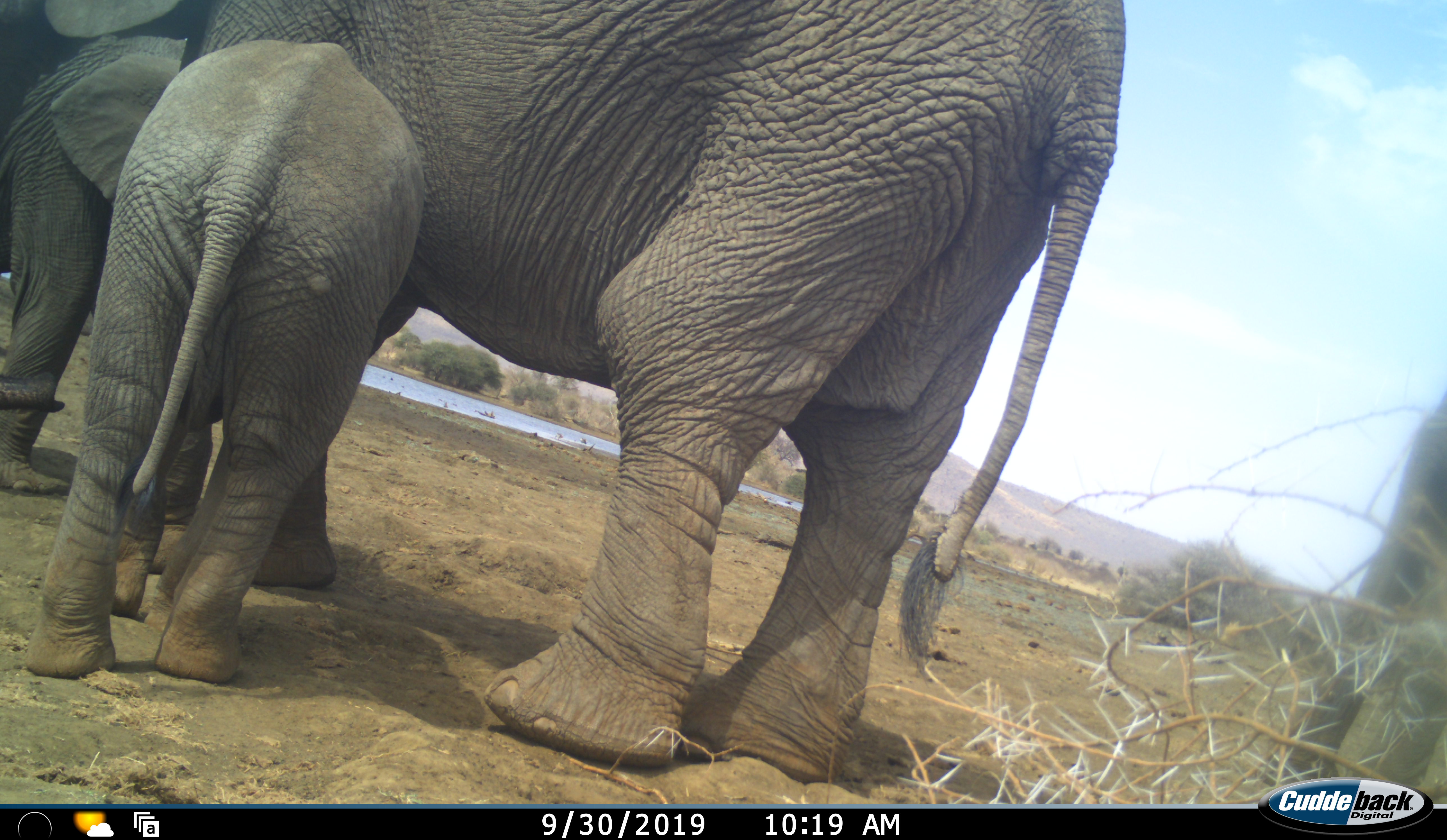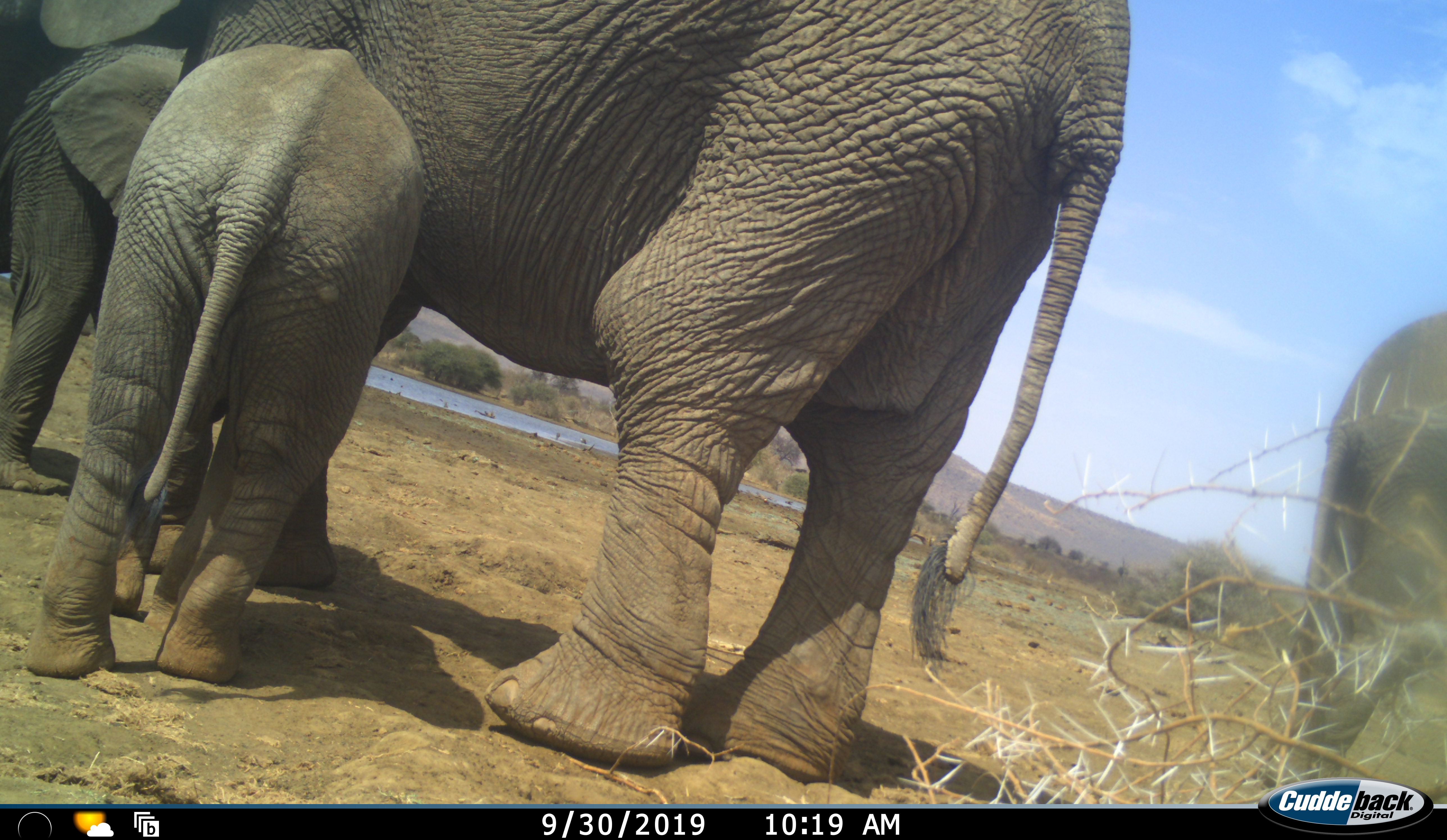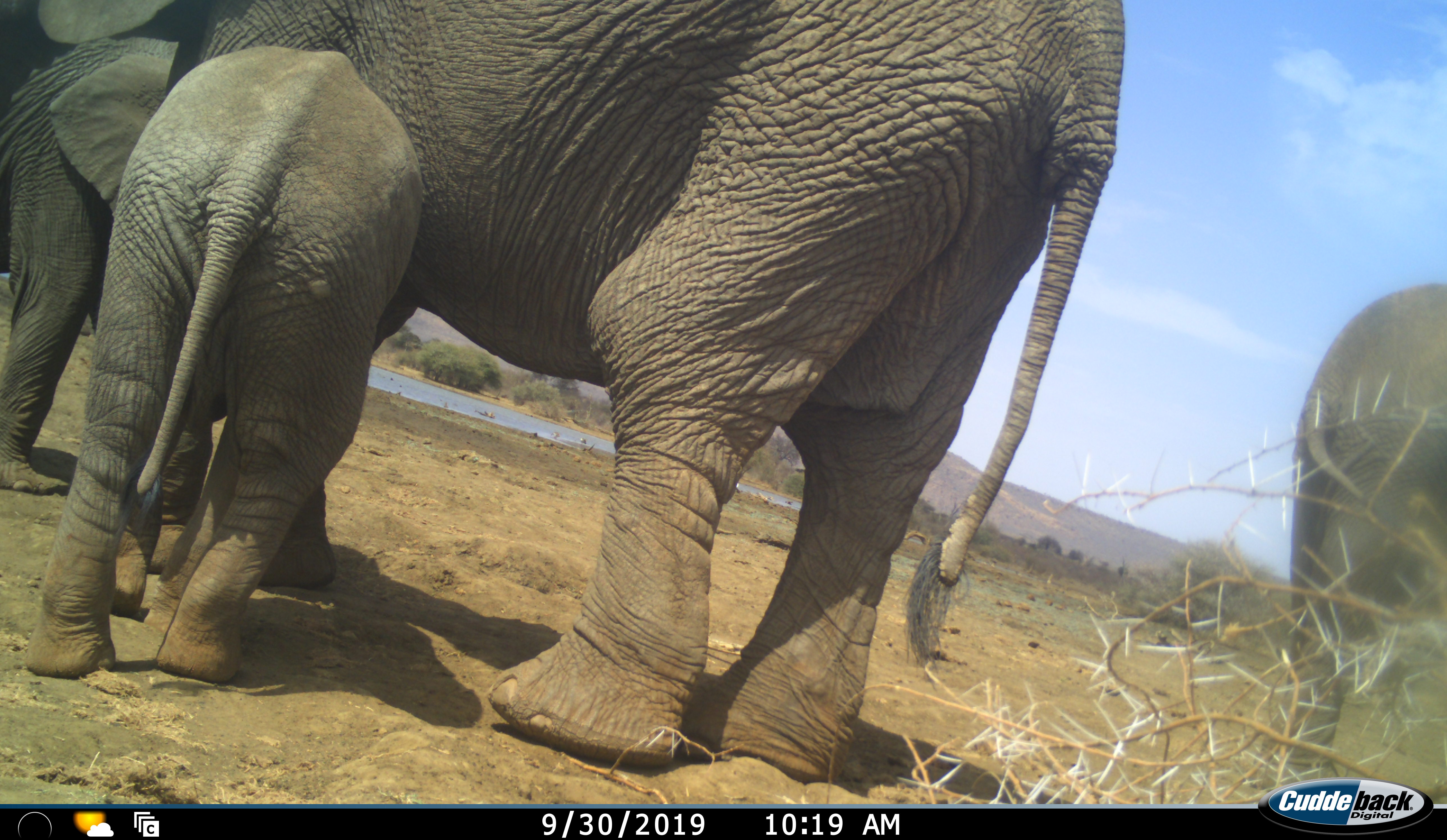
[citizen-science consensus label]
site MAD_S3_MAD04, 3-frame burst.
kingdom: Animalia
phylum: Chordata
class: Mammalia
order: Proboscidea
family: Elephantidae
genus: Loxodonta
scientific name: Loxodonta africana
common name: african bush elephant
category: elephant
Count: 4.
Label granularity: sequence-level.